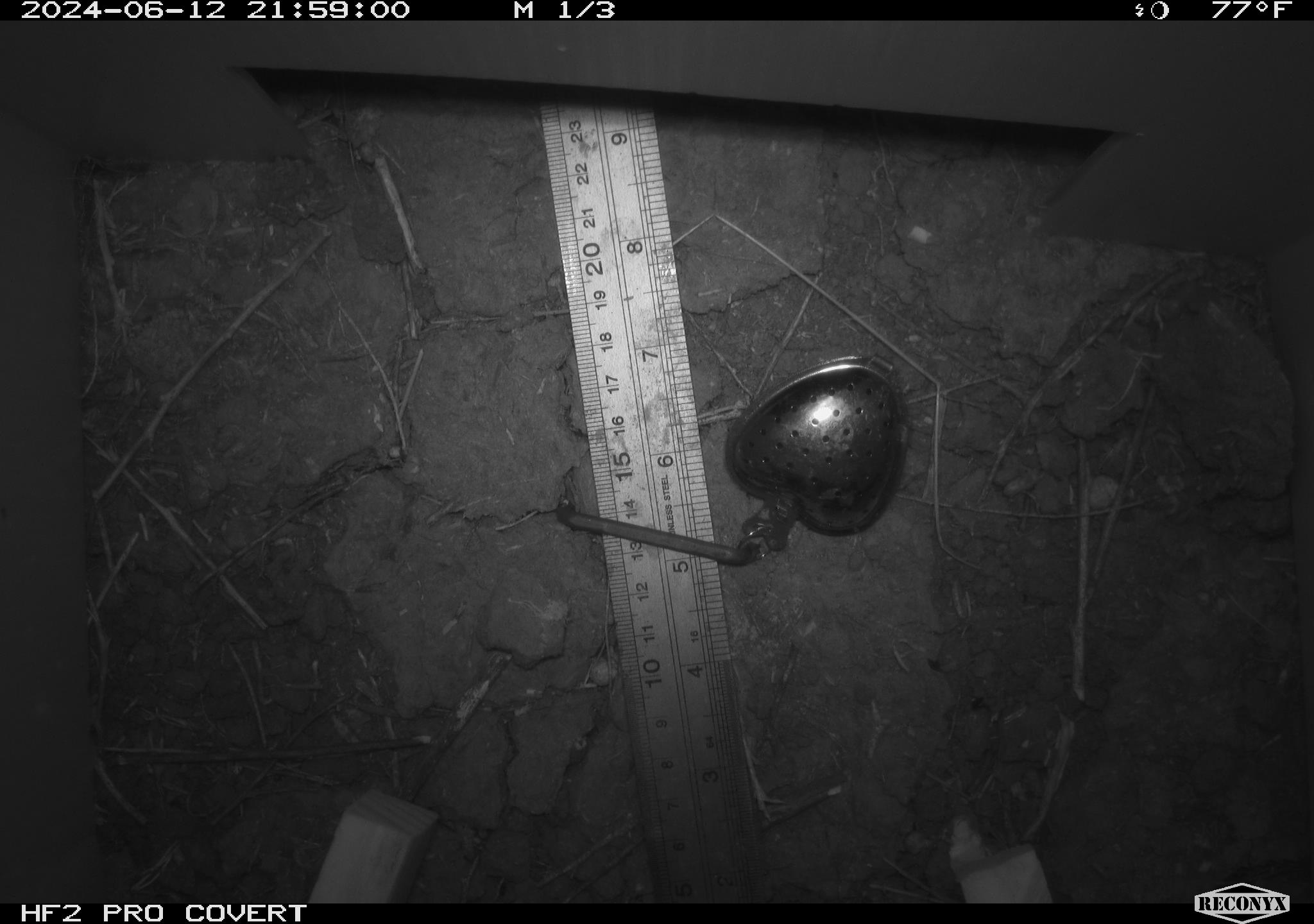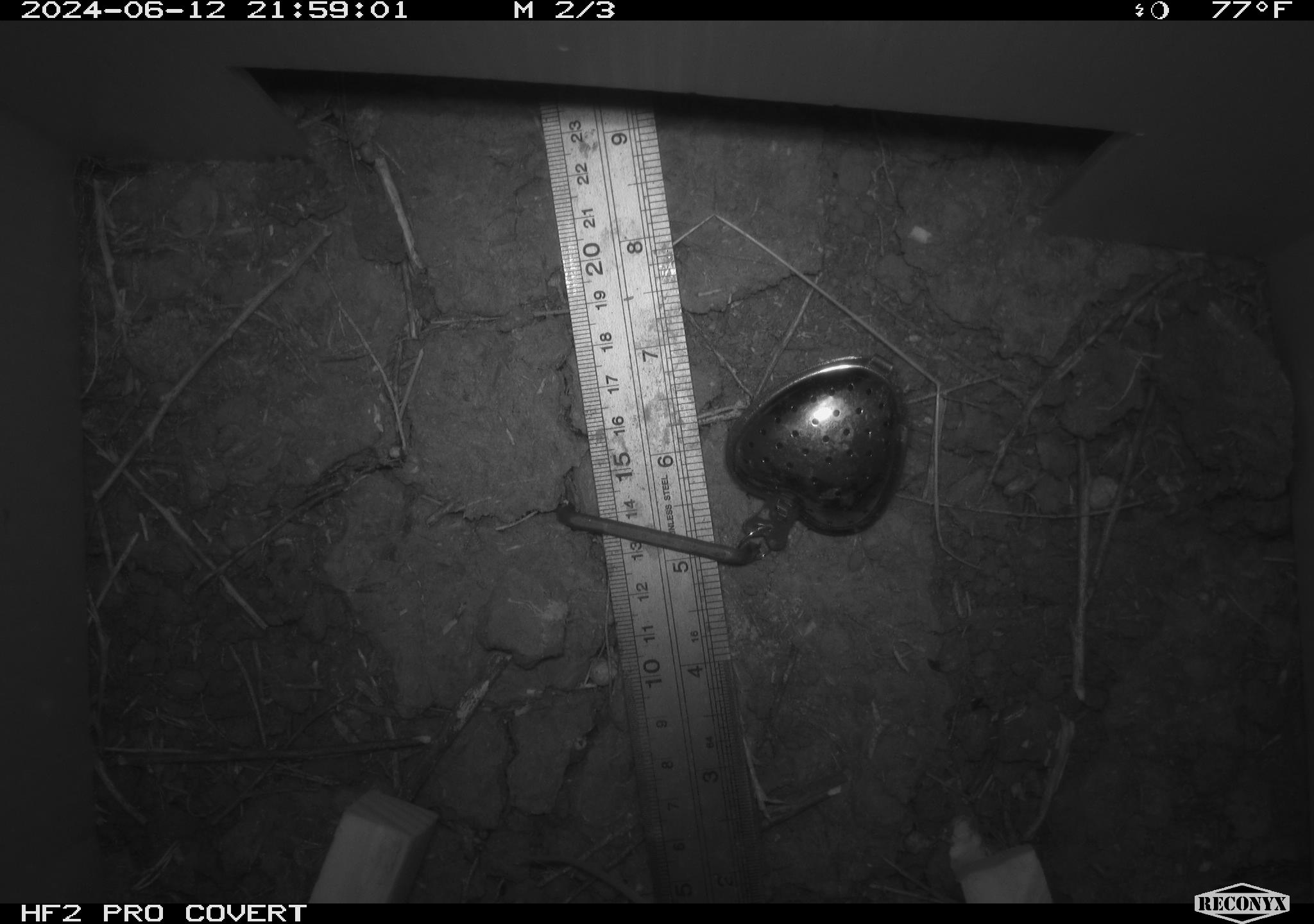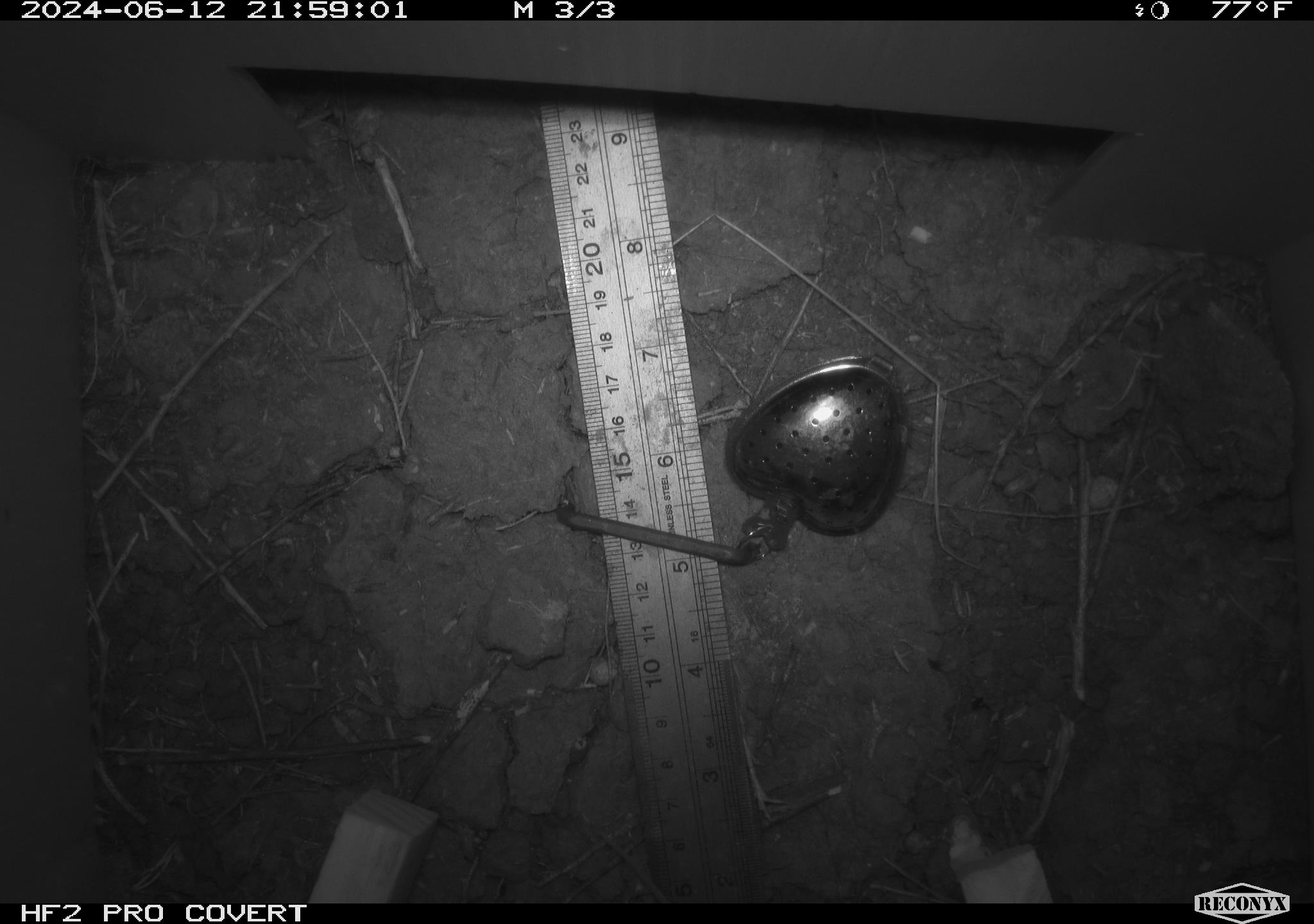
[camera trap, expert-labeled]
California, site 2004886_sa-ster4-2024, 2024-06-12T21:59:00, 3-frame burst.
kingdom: Animalia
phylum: Chordata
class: Mammalia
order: Rodentia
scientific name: Rodentia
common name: mouse species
Mouse species (Rodentia).